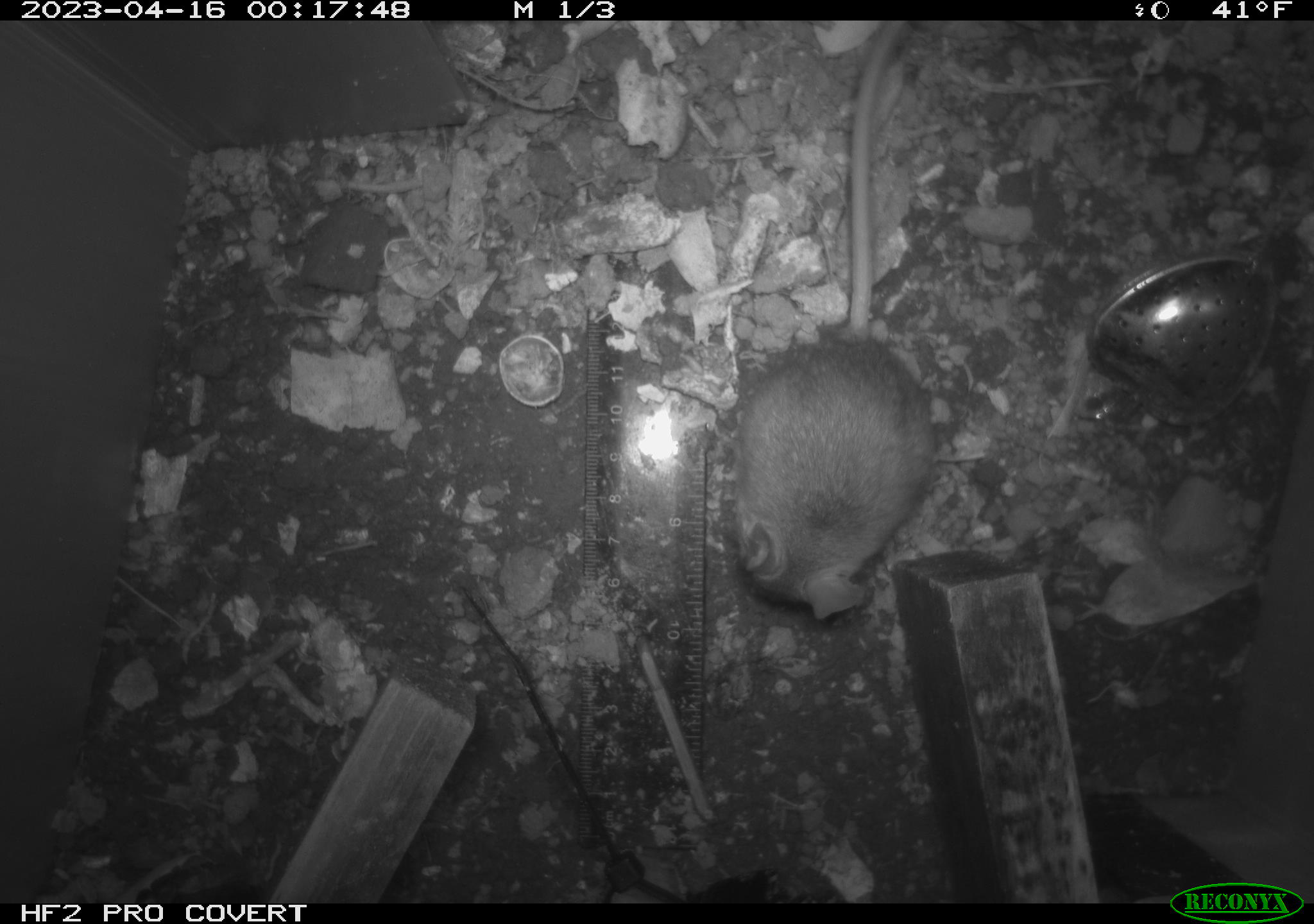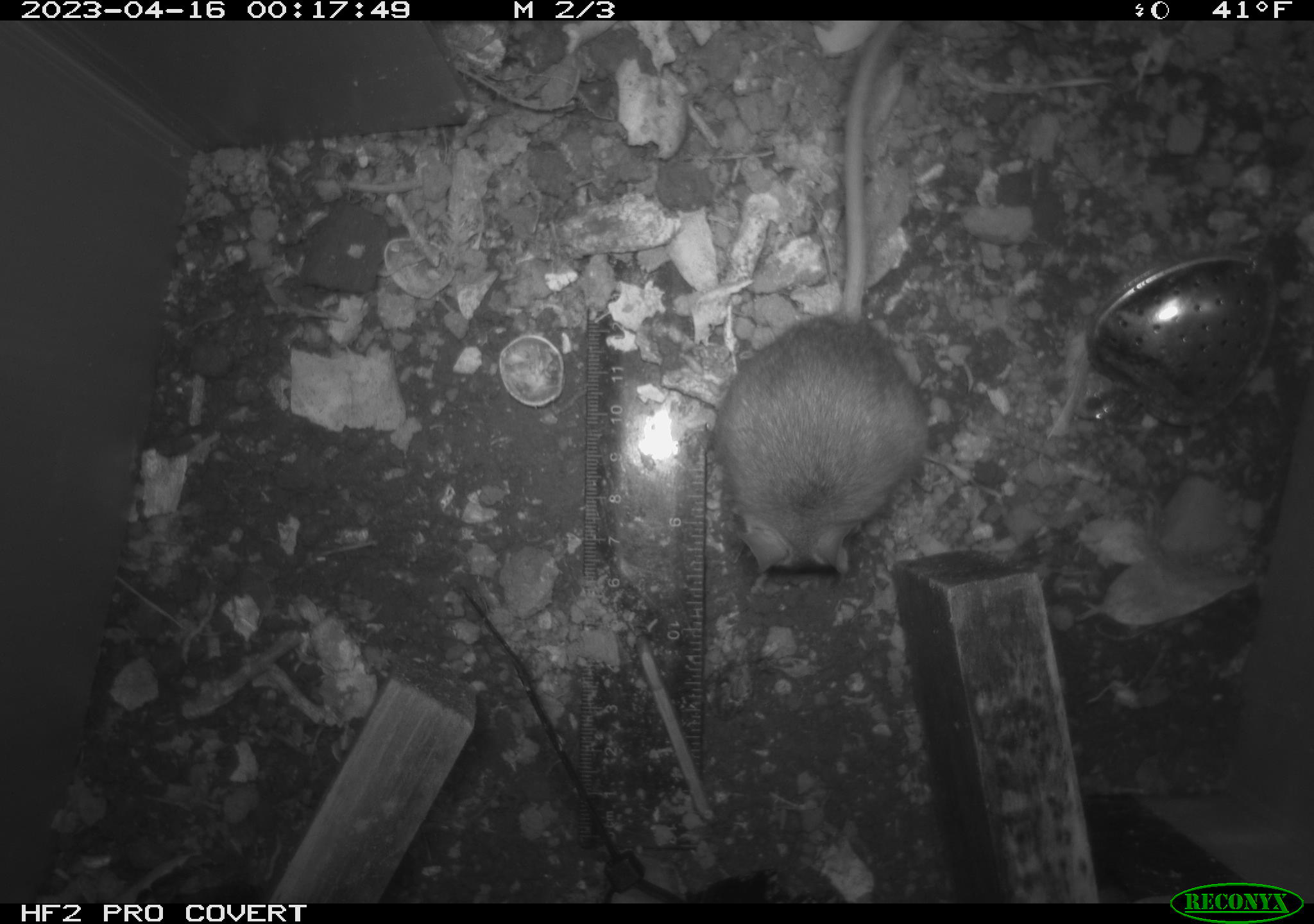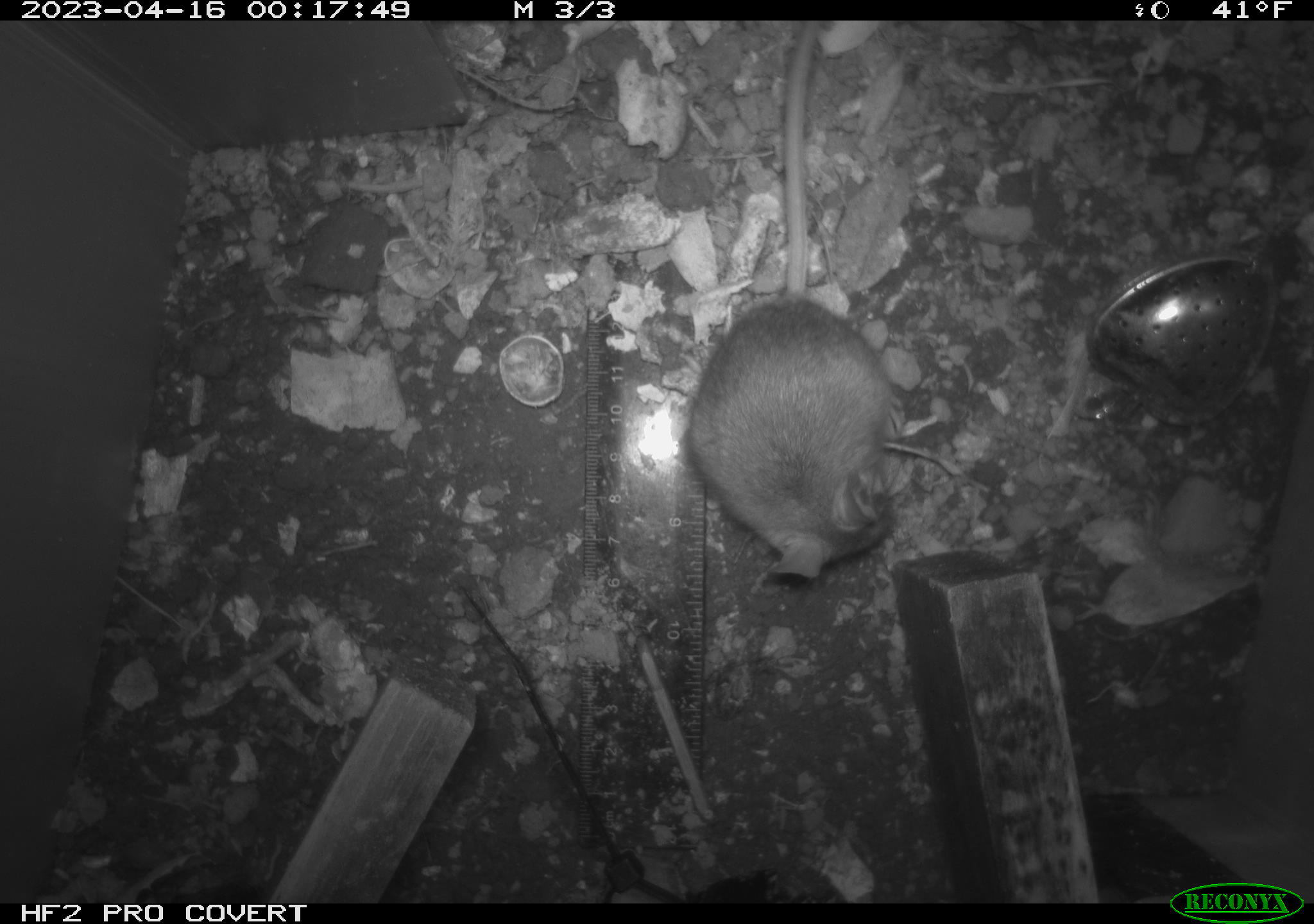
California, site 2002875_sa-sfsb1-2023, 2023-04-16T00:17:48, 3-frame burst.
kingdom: Animalia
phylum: Chordata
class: Mammalia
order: Rodentia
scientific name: Rodentia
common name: mouse species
Mouse species (Rodentia).